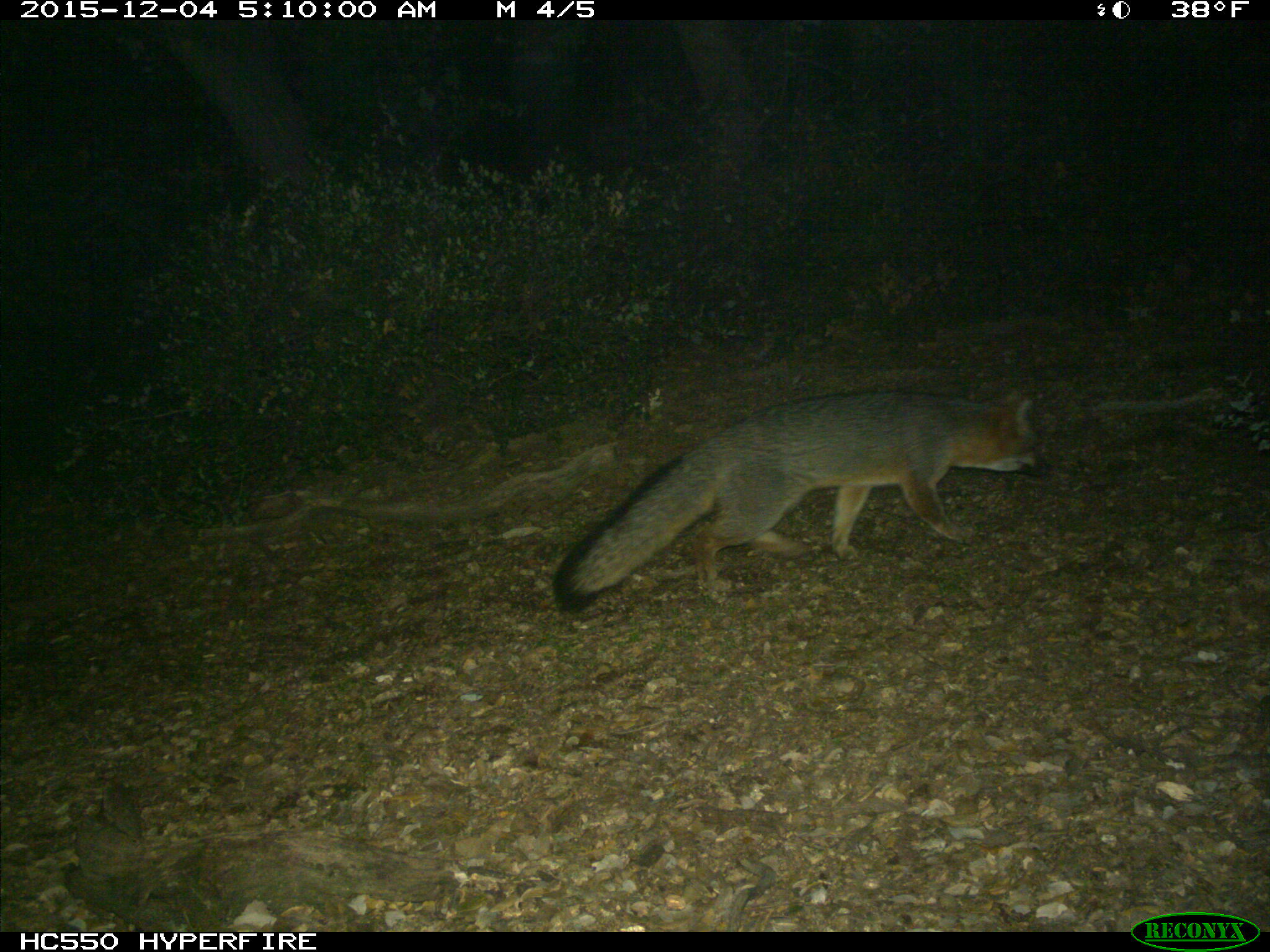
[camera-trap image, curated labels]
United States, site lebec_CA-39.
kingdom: Animalia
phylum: Chordata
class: Mammalia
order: Carnivora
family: Canidae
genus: Urocyon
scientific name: Urocyon cinereoargenteus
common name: gray fox